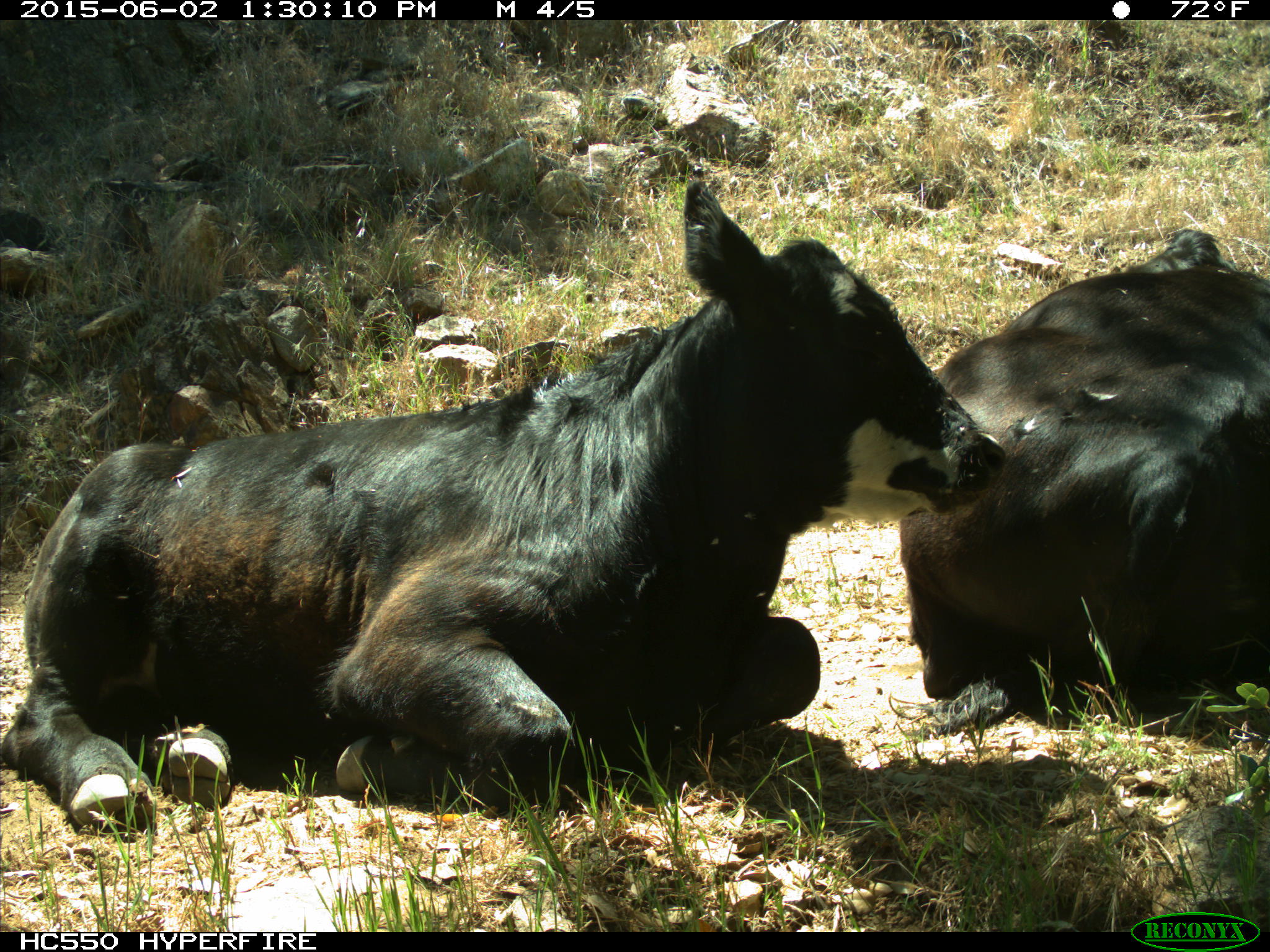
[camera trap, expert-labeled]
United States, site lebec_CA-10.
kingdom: Animalia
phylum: Chordata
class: Mammalia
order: Artiodactyla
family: Bovidae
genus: Bos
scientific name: Bos taurus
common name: domestic cow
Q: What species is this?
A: Bos taurus (domestic cow).